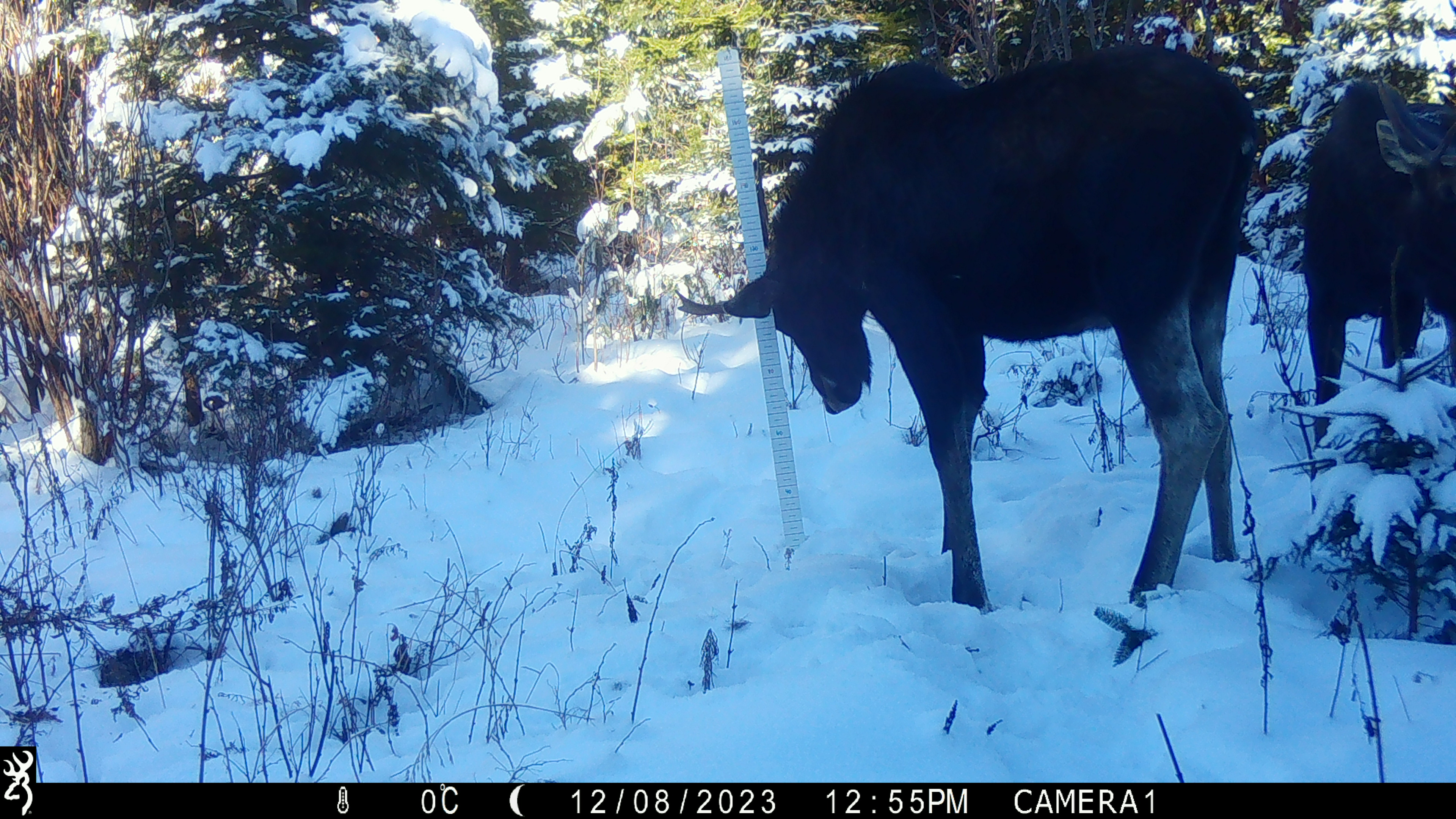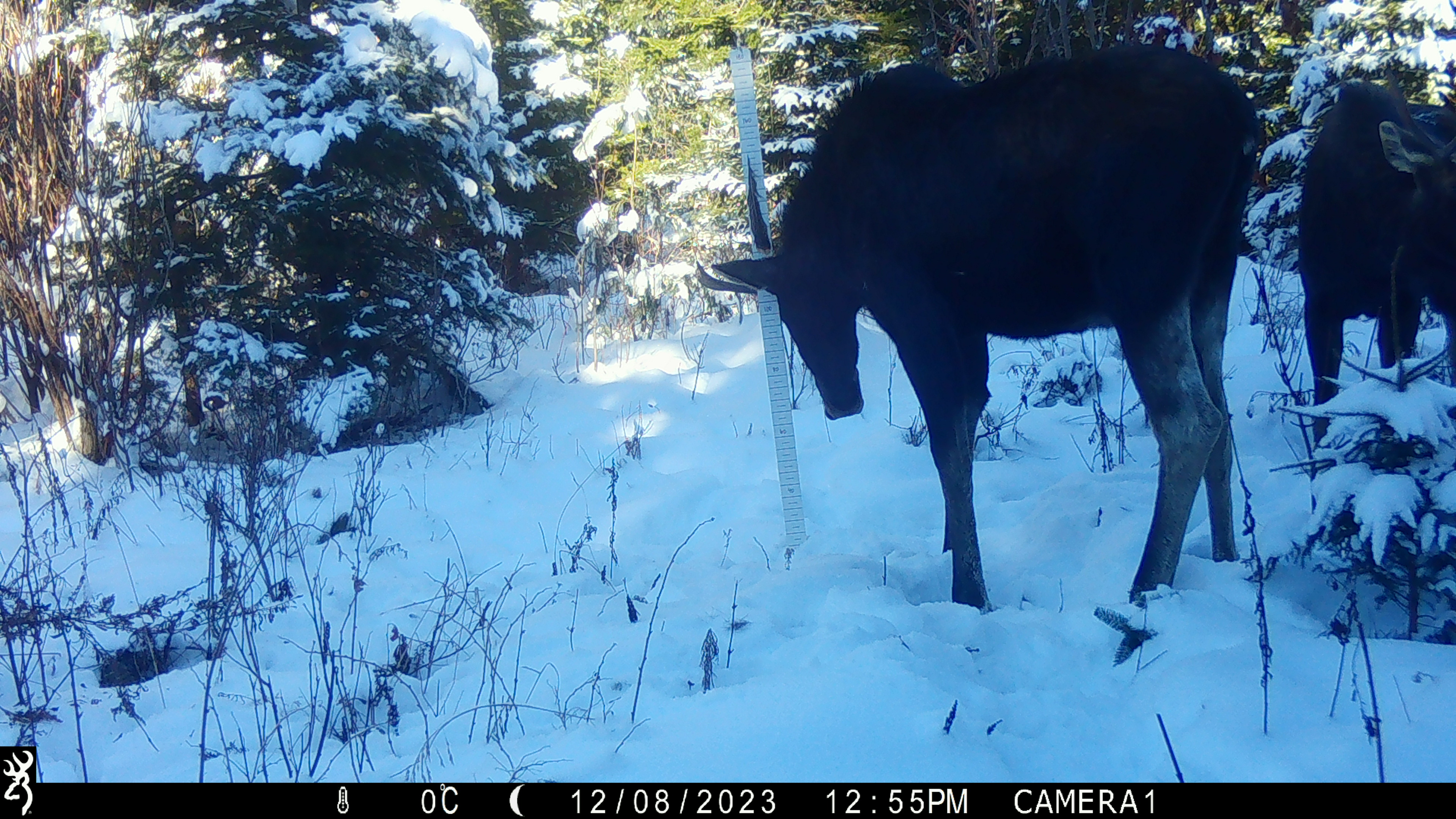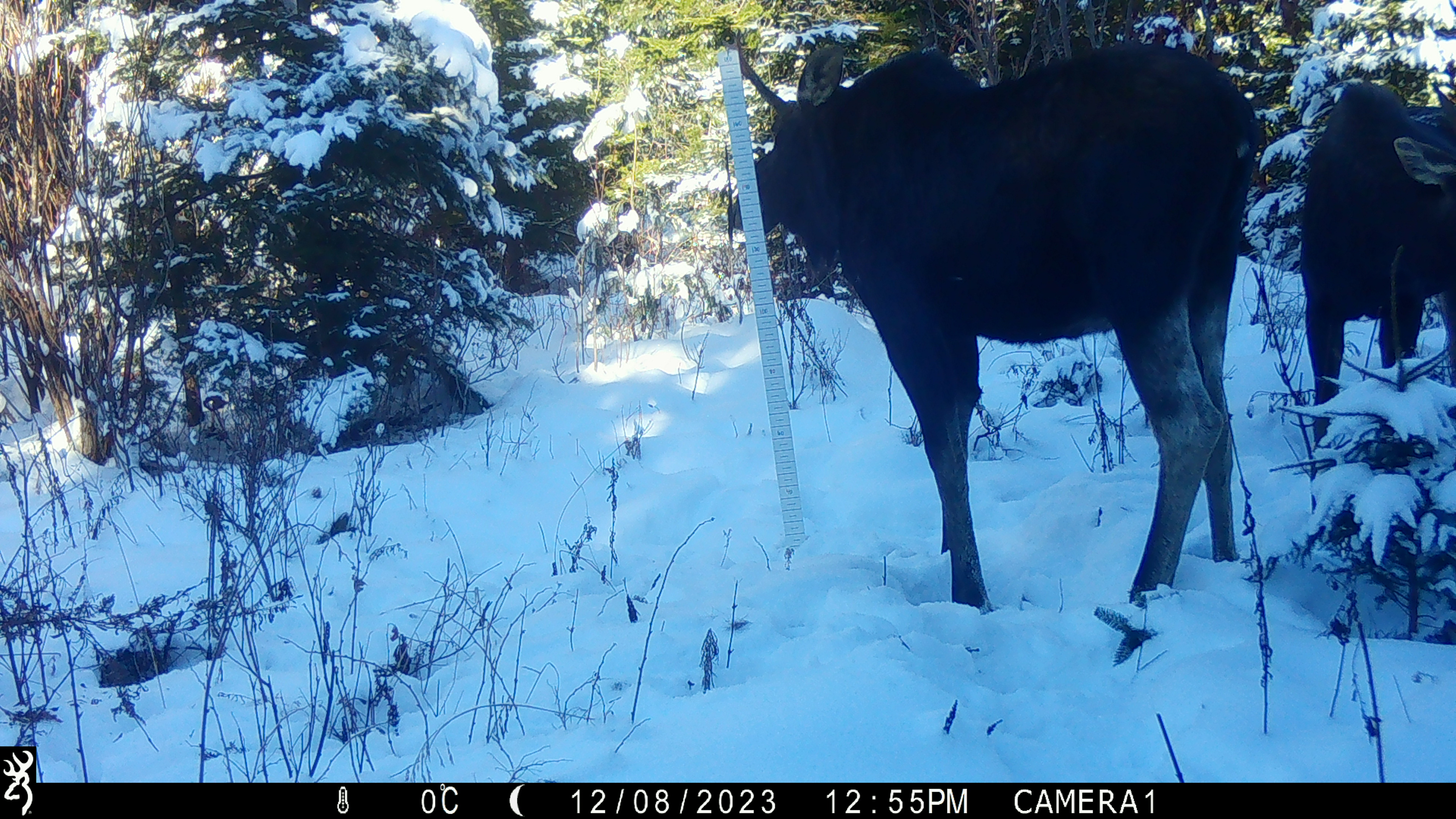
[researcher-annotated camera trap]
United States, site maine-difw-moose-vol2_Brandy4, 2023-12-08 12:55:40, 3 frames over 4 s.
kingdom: Animalia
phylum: Chordata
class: Mammalia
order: Artiodactyla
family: Cervidae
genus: Alces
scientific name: Alces alces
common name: moose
Moose (Alces alces).